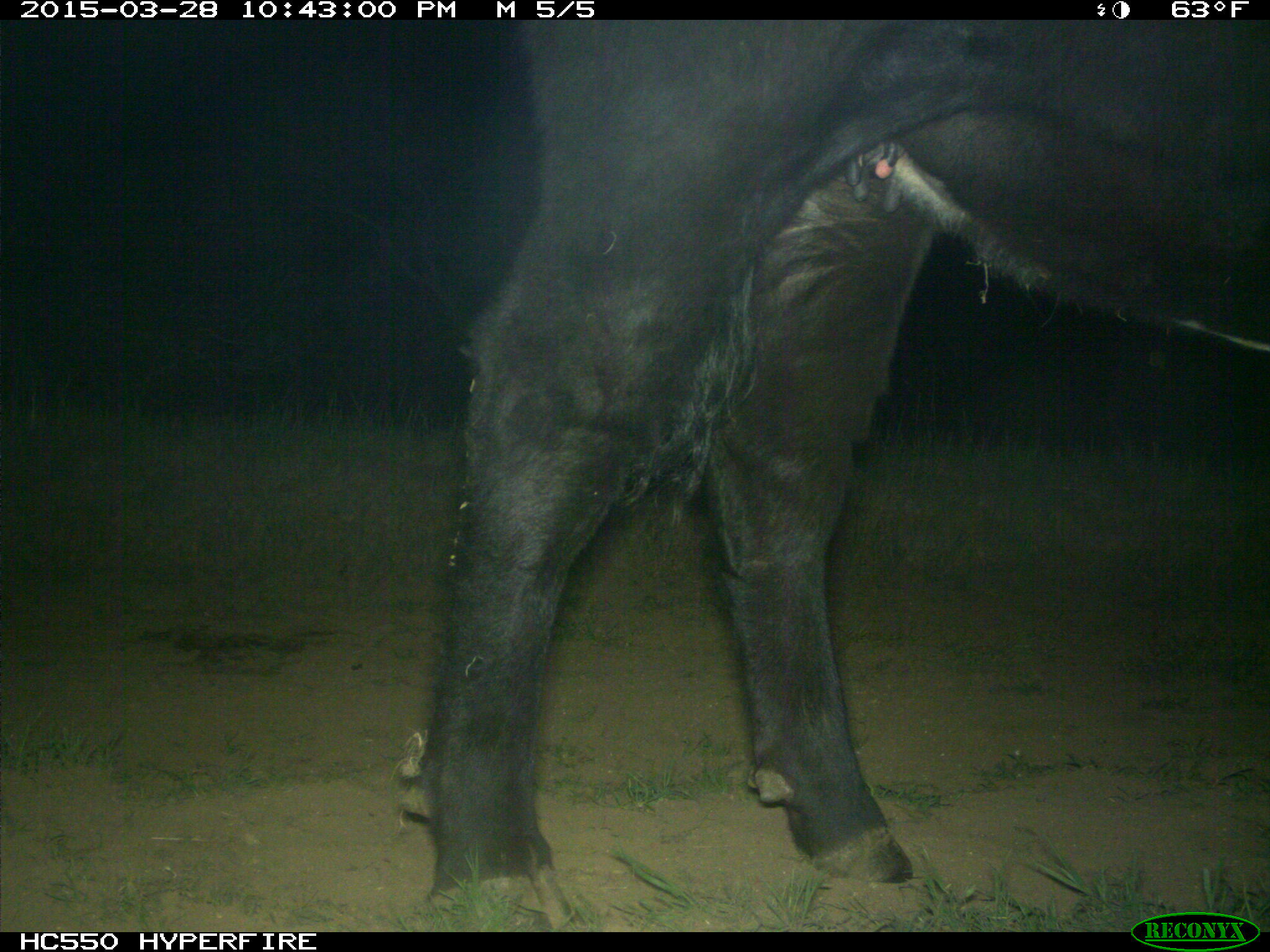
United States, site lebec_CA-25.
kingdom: Animalia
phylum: Chordata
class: Mammalia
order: Artiodactyla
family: Bovidae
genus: Bos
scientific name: Bos taurus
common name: domestic cow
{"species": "Bos taurus (domestic cow)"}